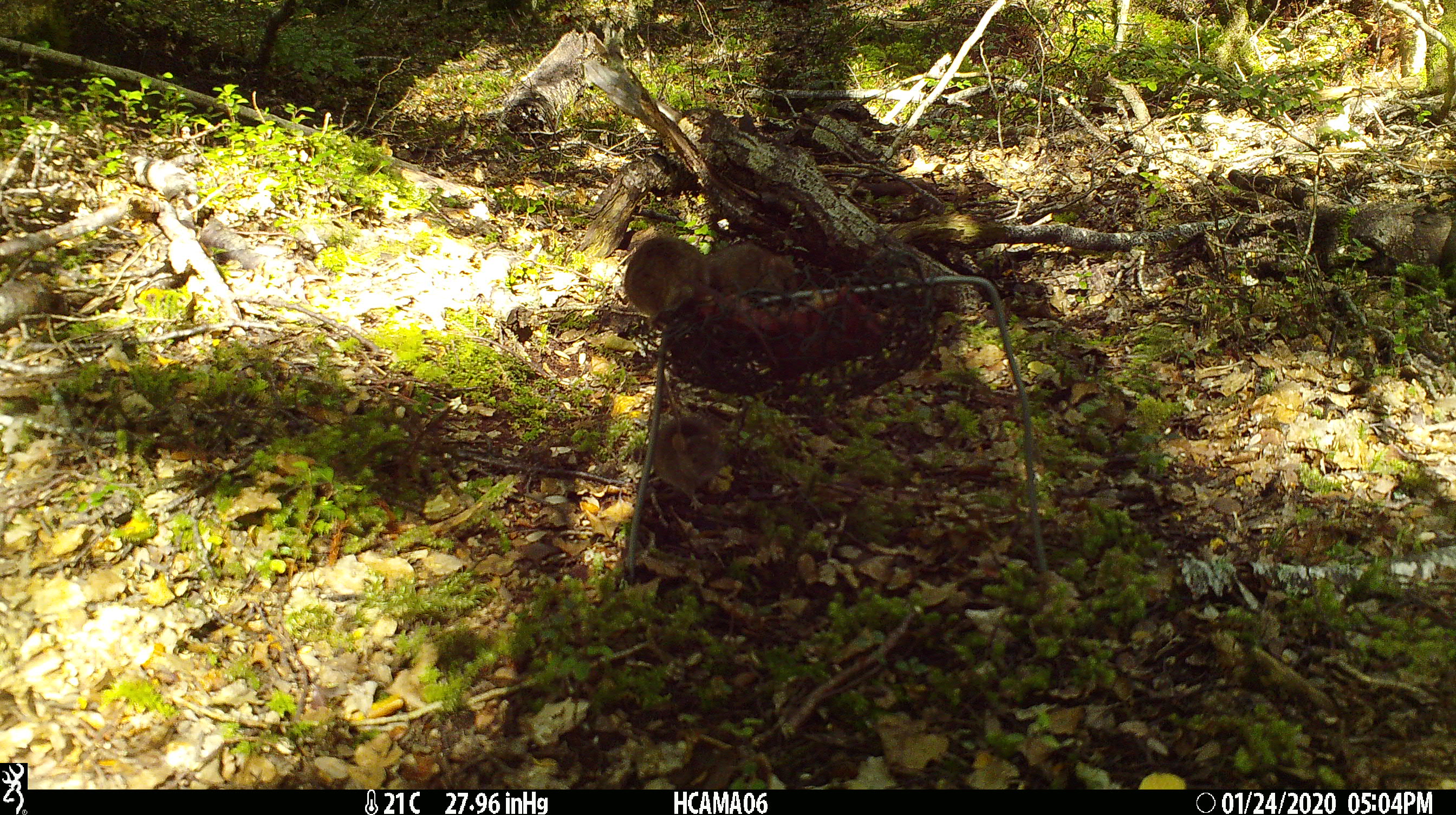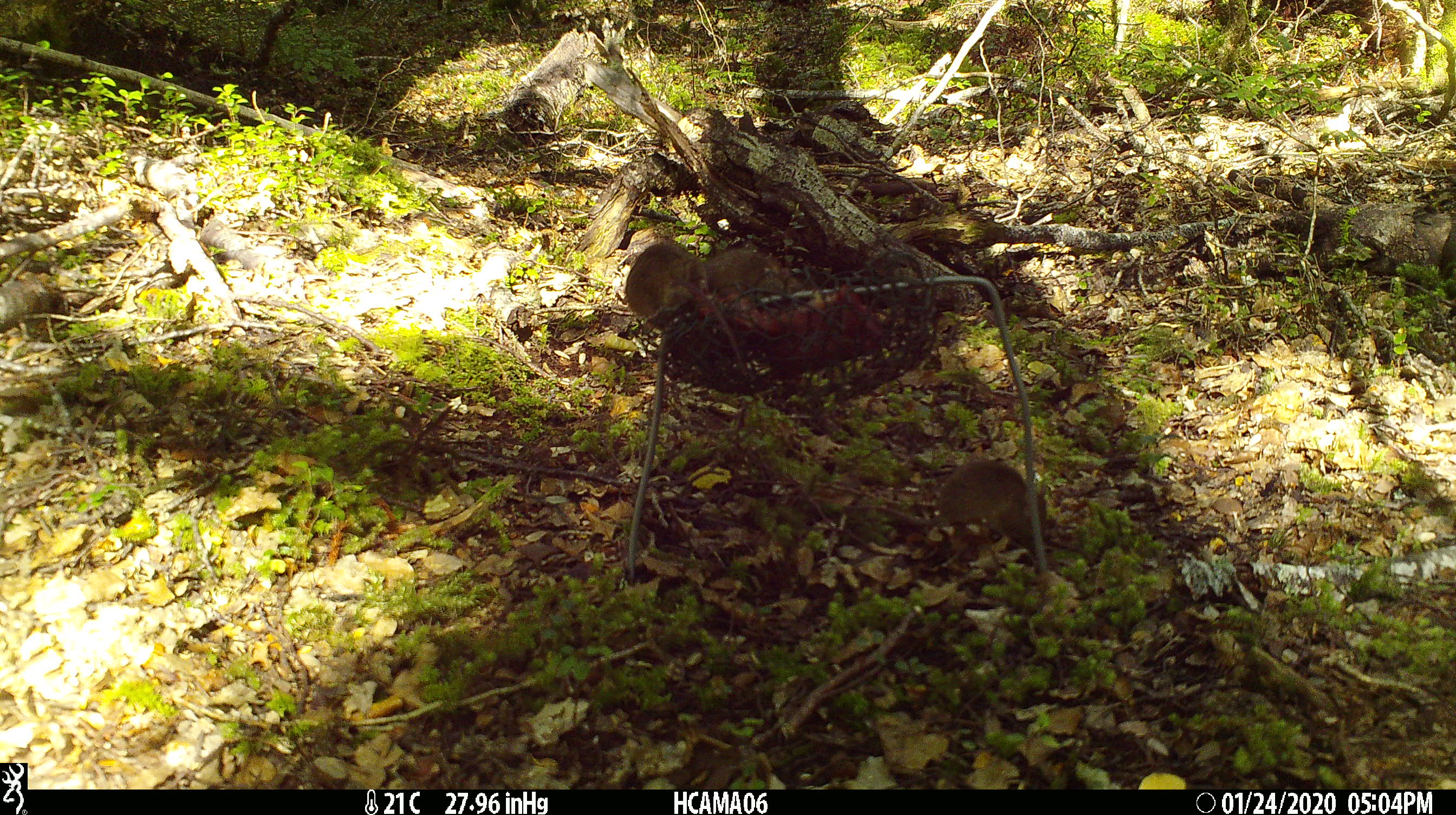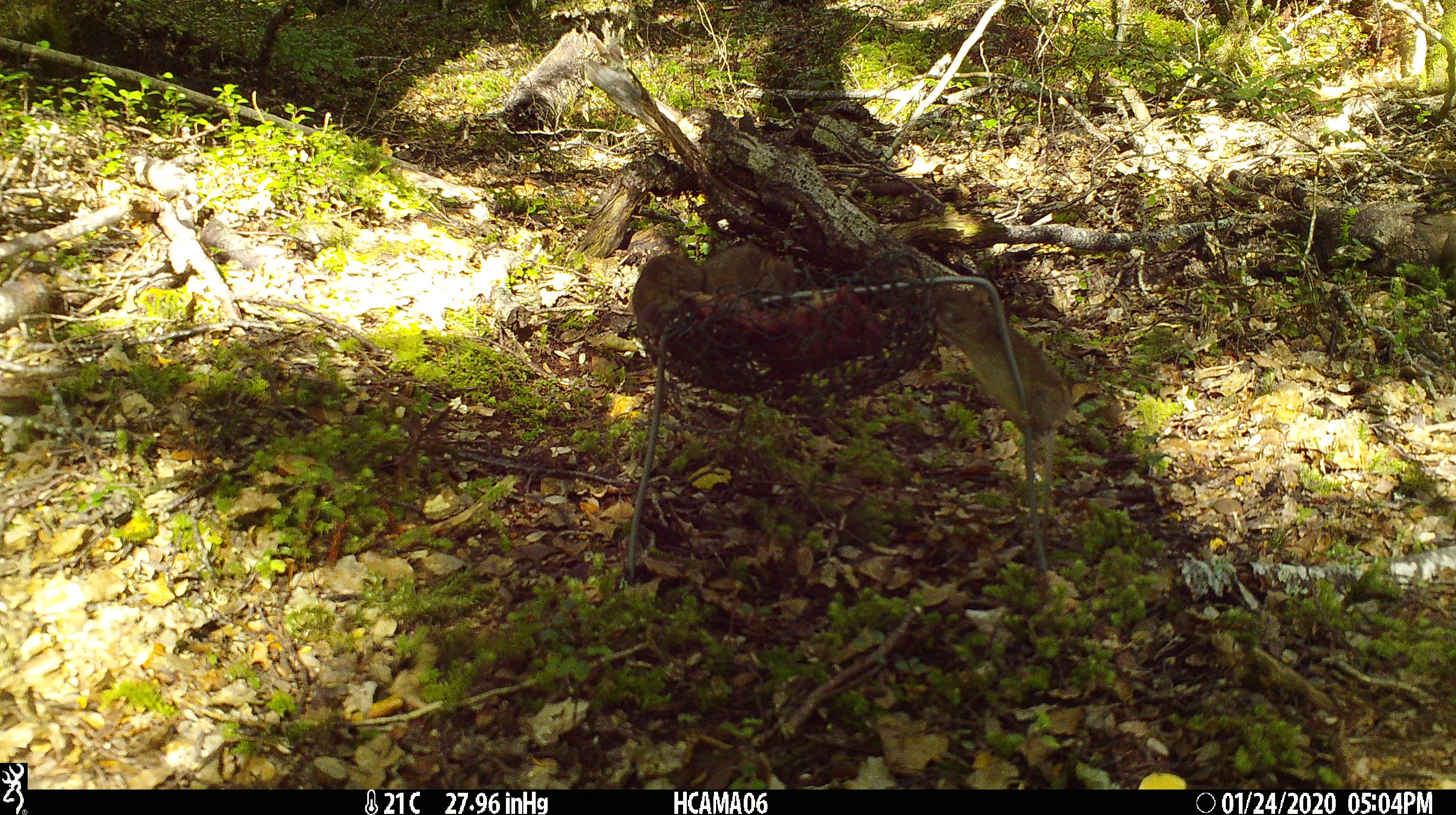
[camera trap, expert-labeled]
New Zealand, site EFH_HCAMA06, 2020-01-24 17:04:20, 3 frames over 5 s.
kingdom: Animalia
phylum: Chordata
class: Mammalia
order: Rodentia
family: Muridae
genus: Mus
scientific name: Mus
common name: mouse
Mouse (Mus).